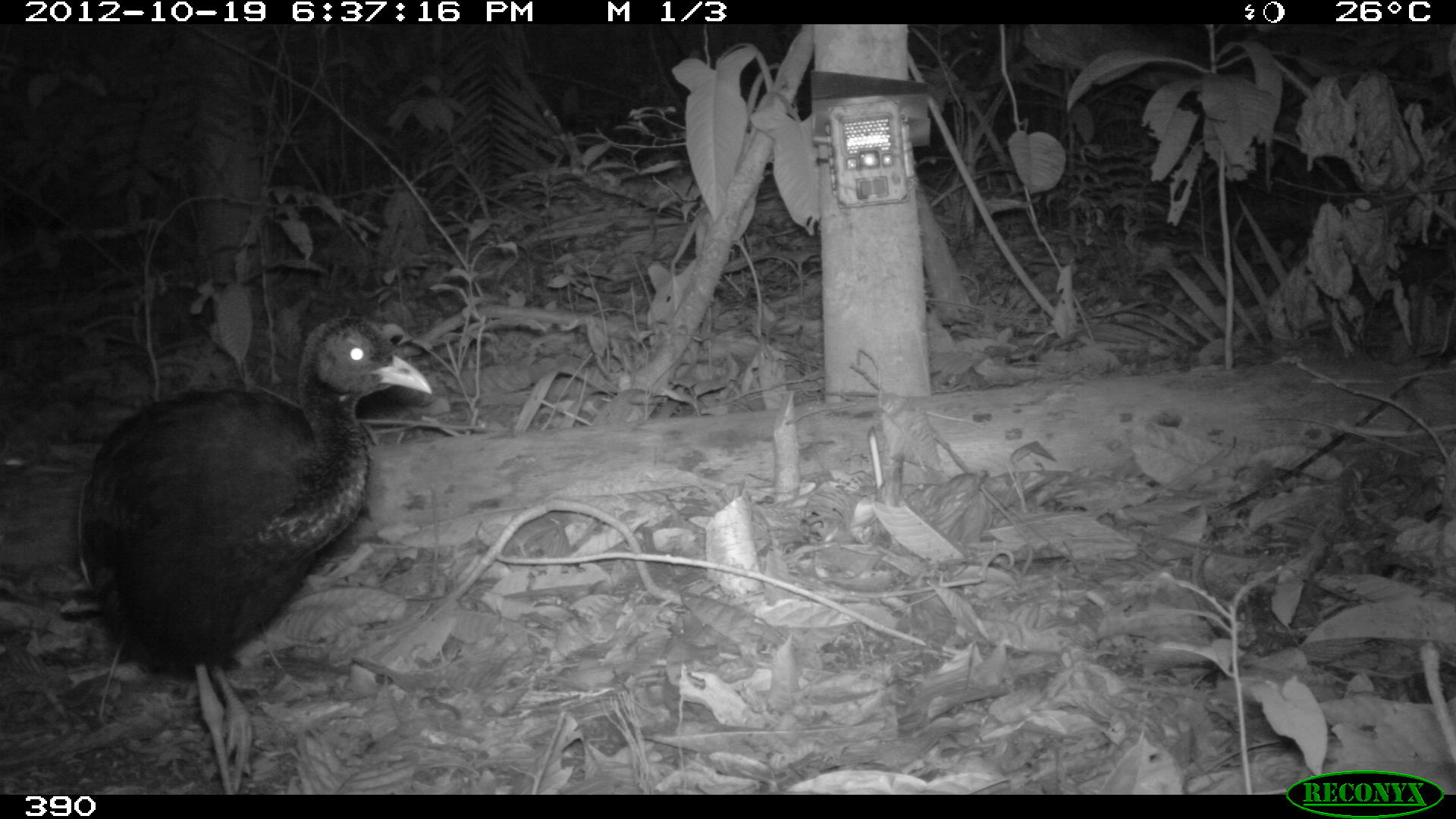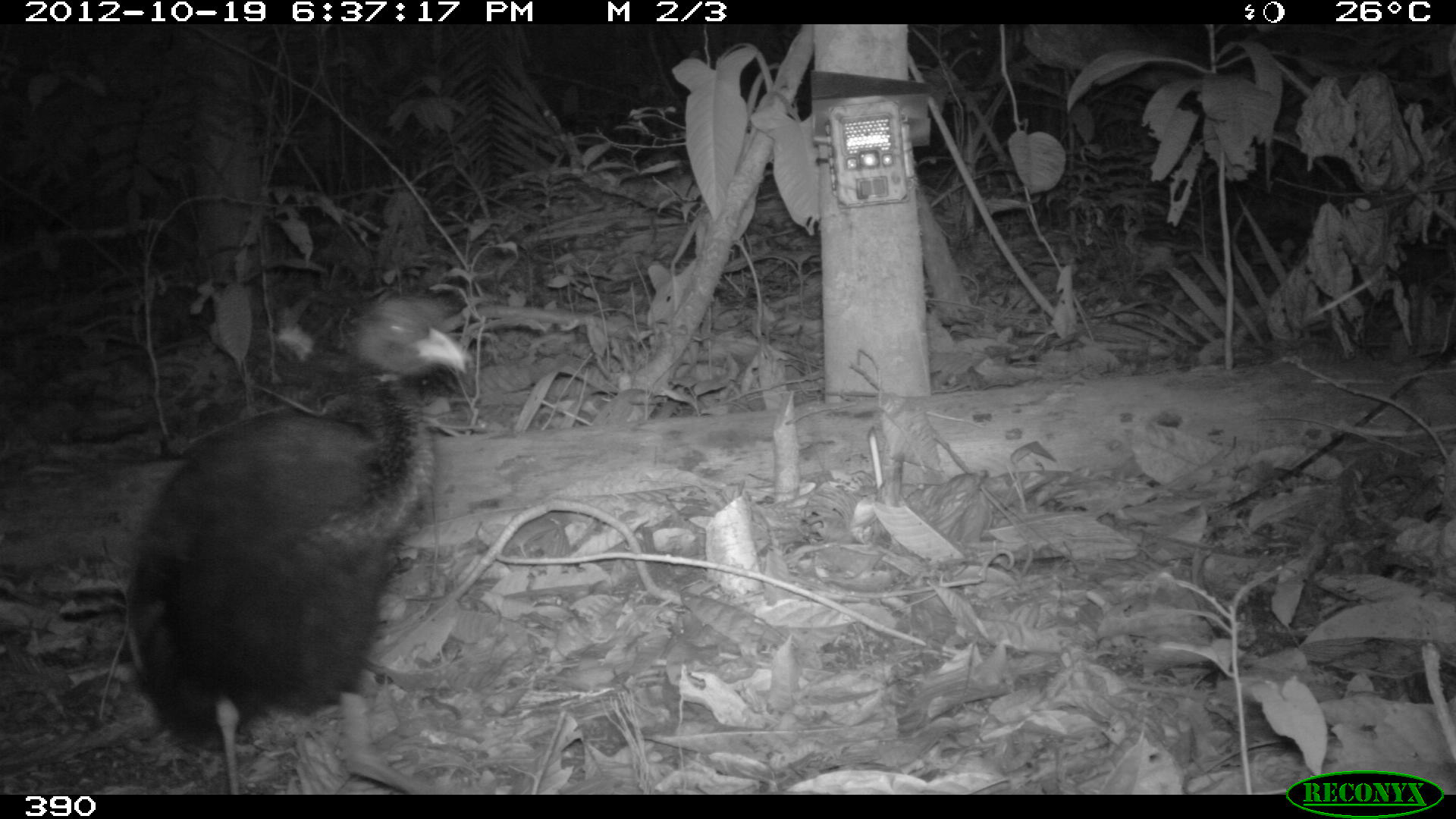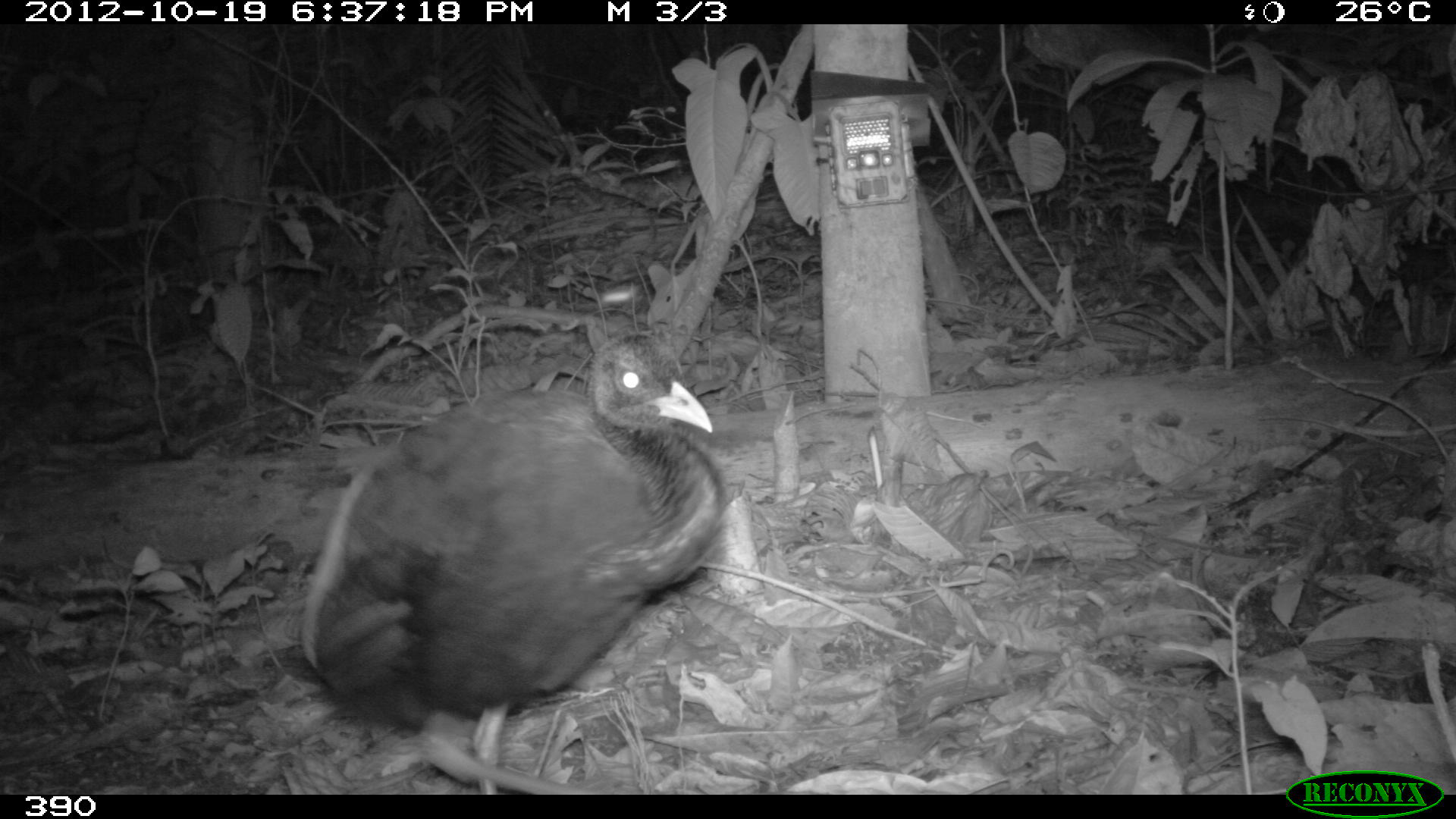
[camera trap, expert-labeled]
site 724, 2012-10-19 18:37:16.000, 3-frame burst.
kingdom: Animalia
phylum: Chordata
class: Aves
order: Gruiformes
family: Psophiidae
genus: Psophia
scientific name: Psophia leucoptera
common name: pale-winged trumpeter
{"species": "Psophia leucoptera (pale-winged trumpeter)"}